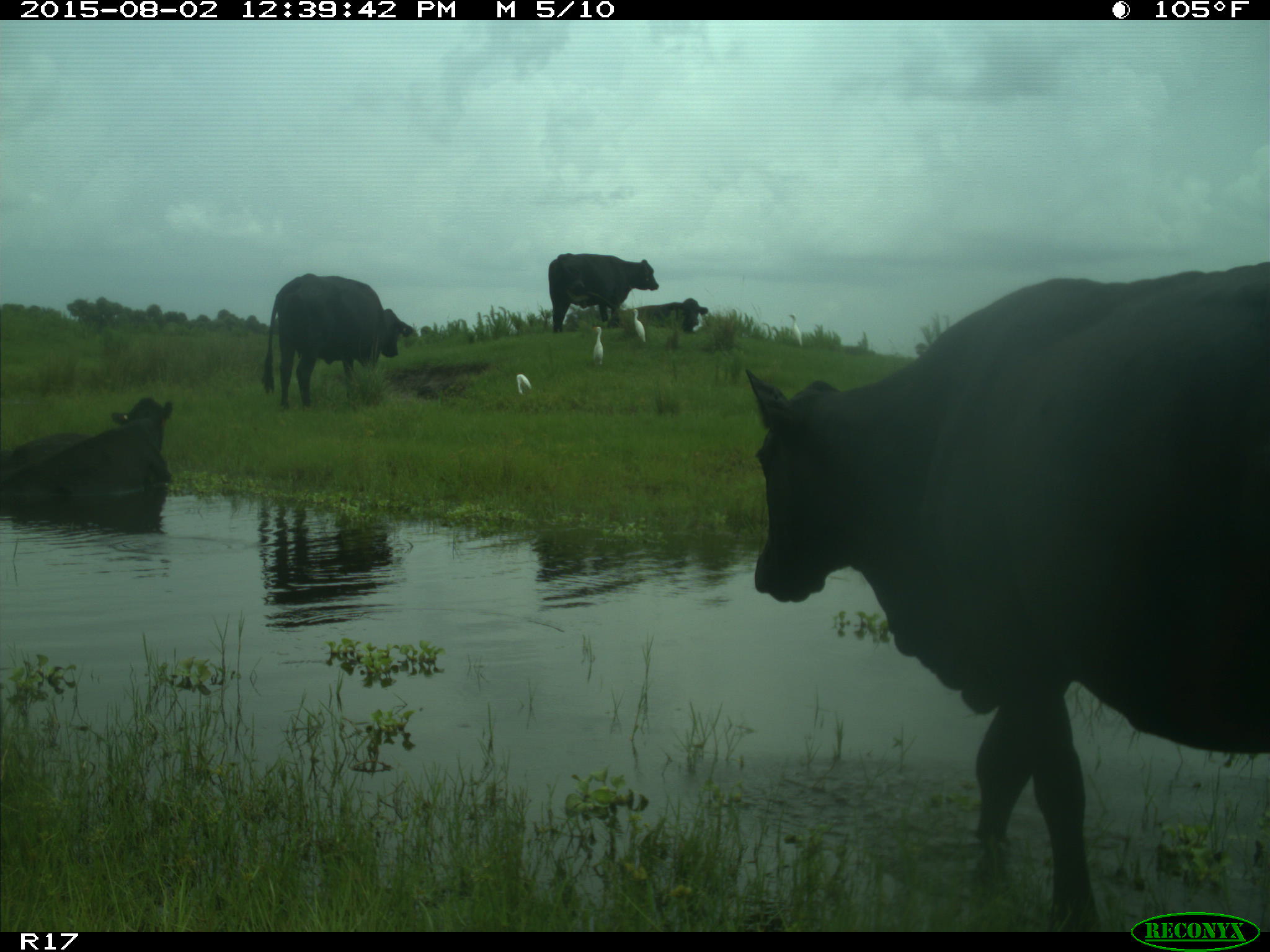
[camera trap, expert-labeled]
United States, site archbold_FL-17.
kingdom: Animalia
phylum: Chordata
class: Mammalia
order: Artiodactyla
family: Bovidae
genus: Bos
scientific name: Bos taurus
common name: domestic cow